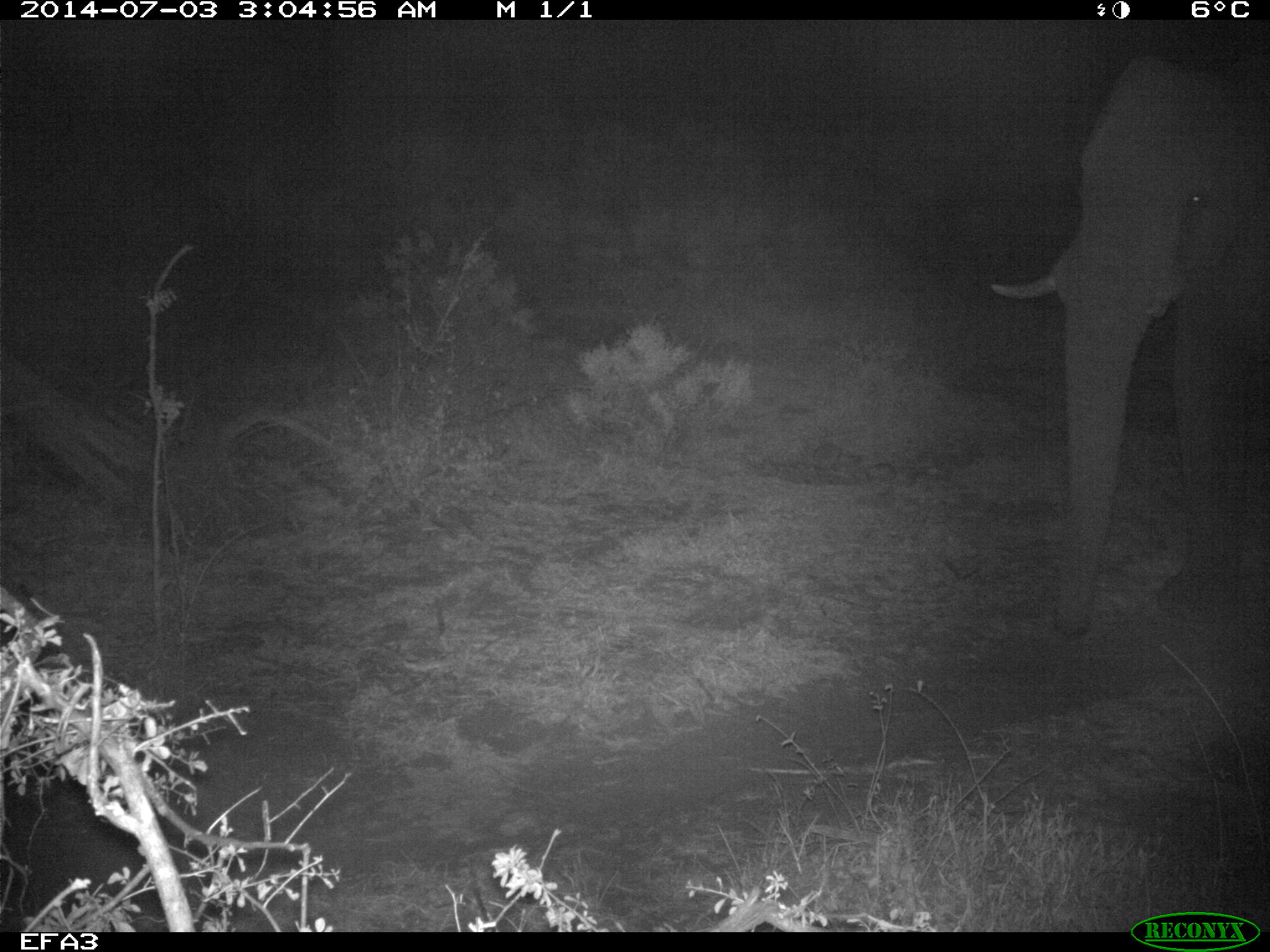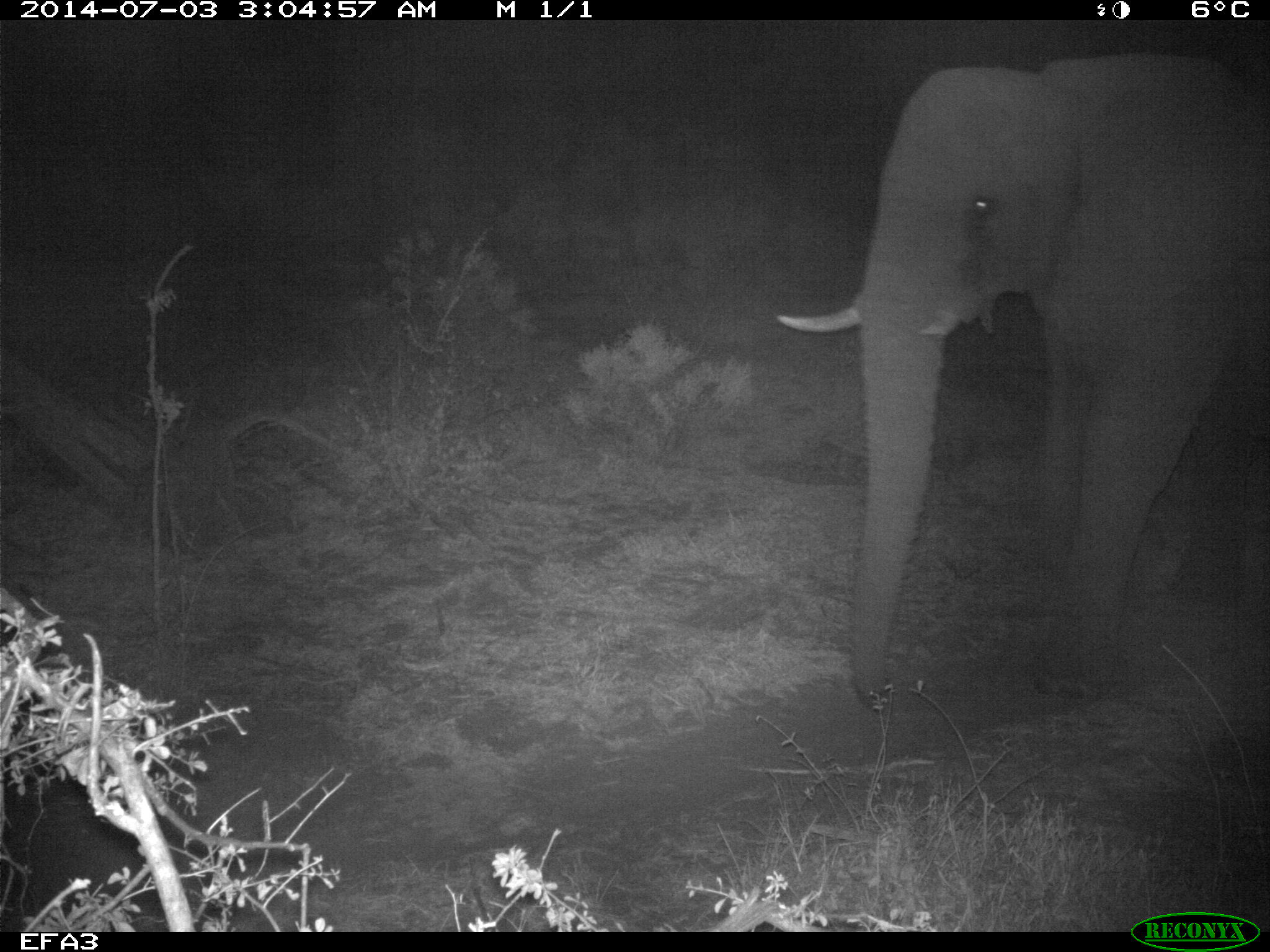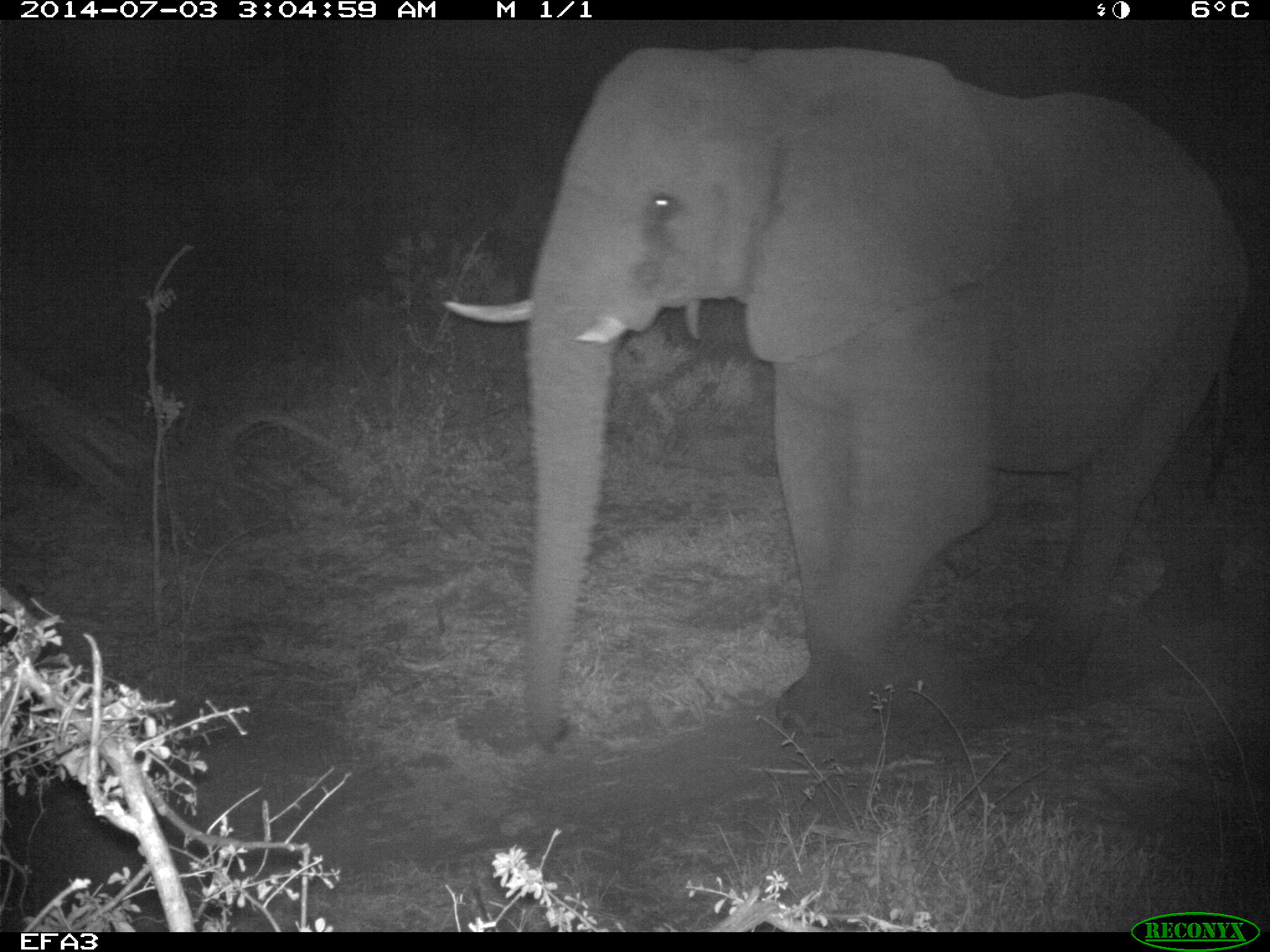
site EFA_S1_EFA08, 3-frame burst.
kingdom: Animalia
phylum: Chordata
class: Mammalia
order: Proboscidea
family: Elephantidae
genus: Loxodonta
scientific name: Loxodonta africana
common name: african bush elephant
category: elephant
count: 1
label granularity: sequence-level